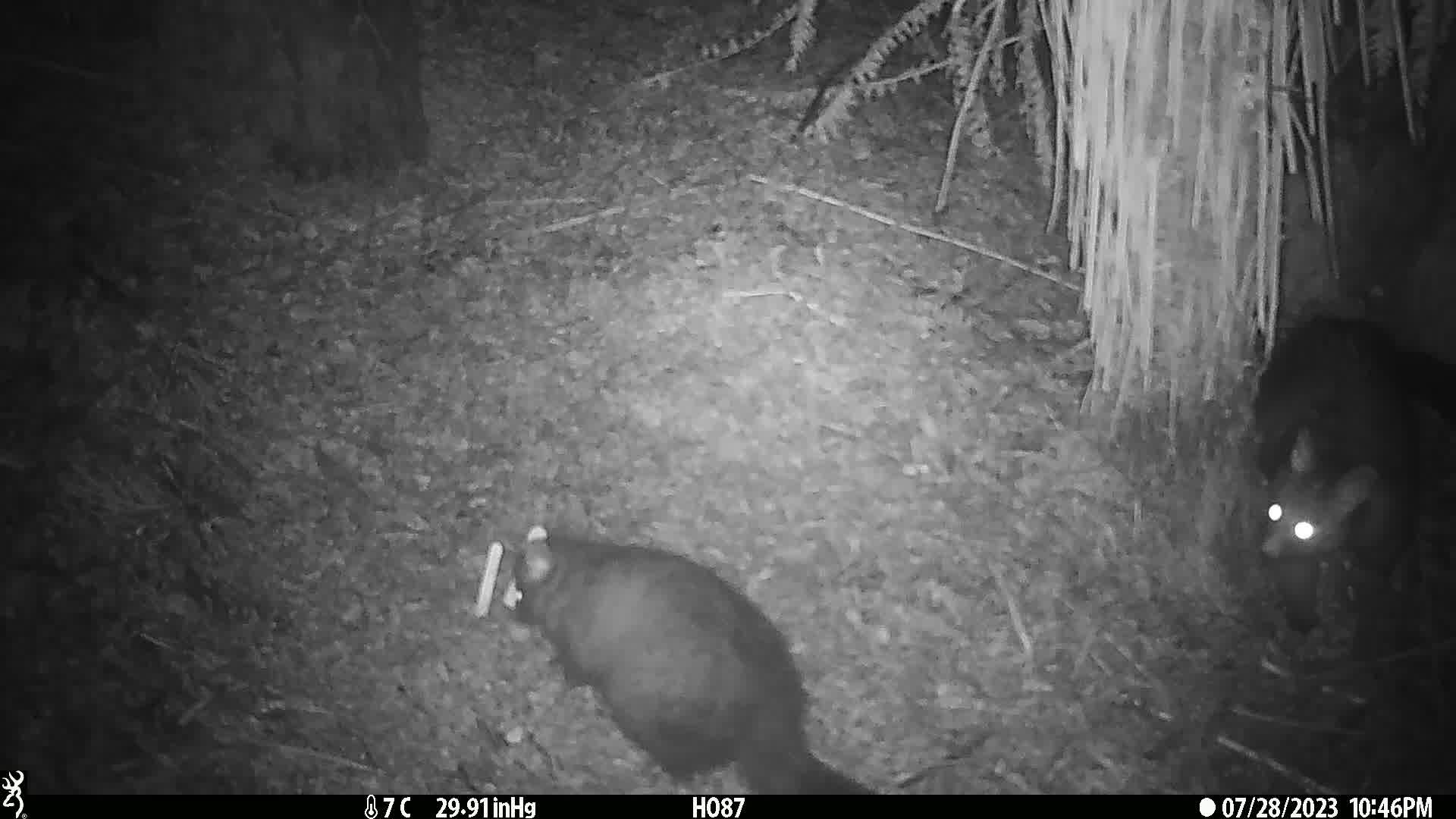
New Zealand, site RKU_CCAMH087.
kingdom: Animalia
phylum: Chordata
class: Mammalia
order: Diprotodontia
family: Phalangeridae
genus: Trichosurus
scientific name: Trichosurus vulpecula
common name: common brushtail possum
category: possum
Possum (common brushtail possum) (Trichosurus vulpecula).